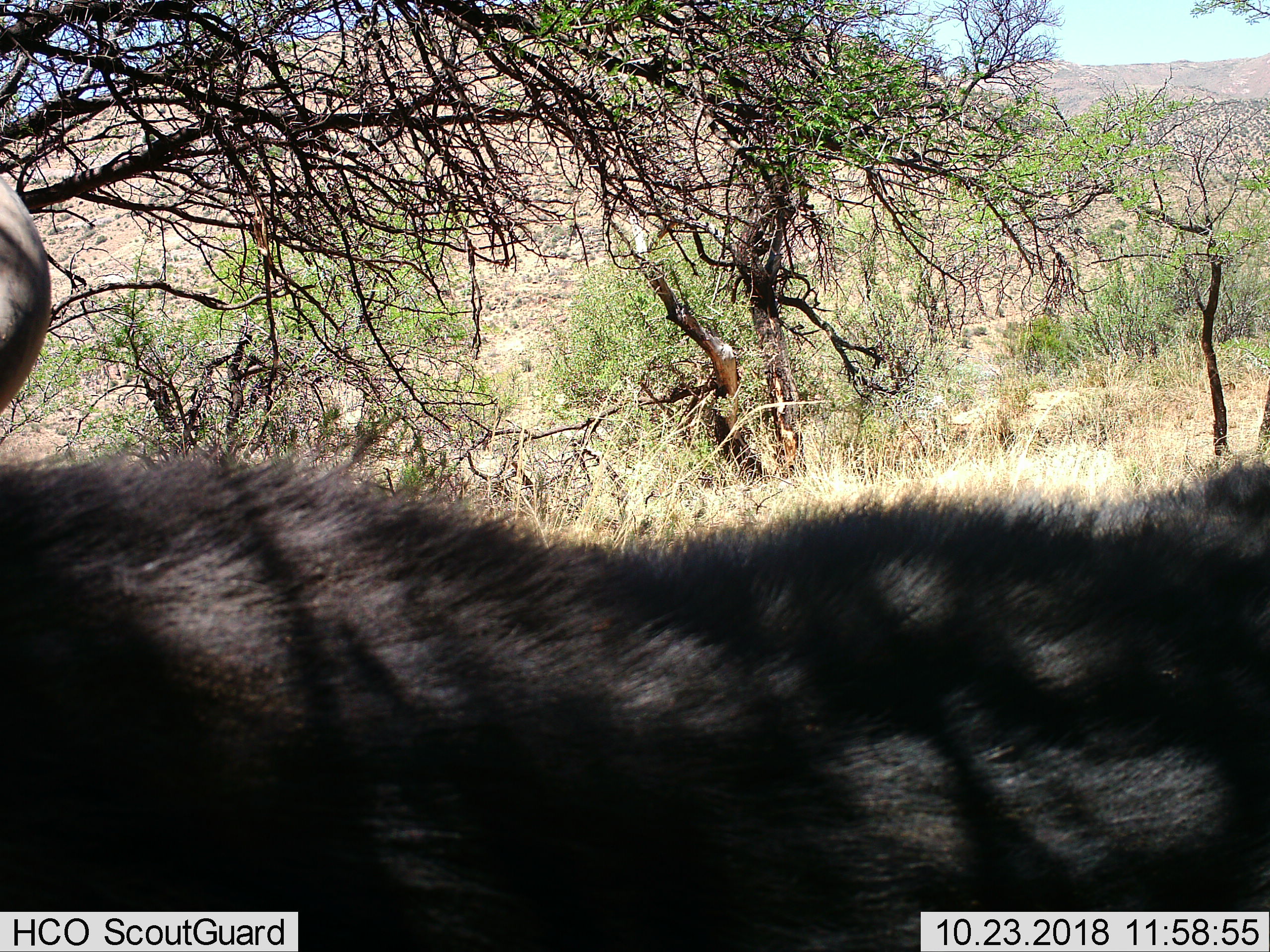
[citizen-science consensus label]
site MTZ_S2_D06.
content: unidentified animal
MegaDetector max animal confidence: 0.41